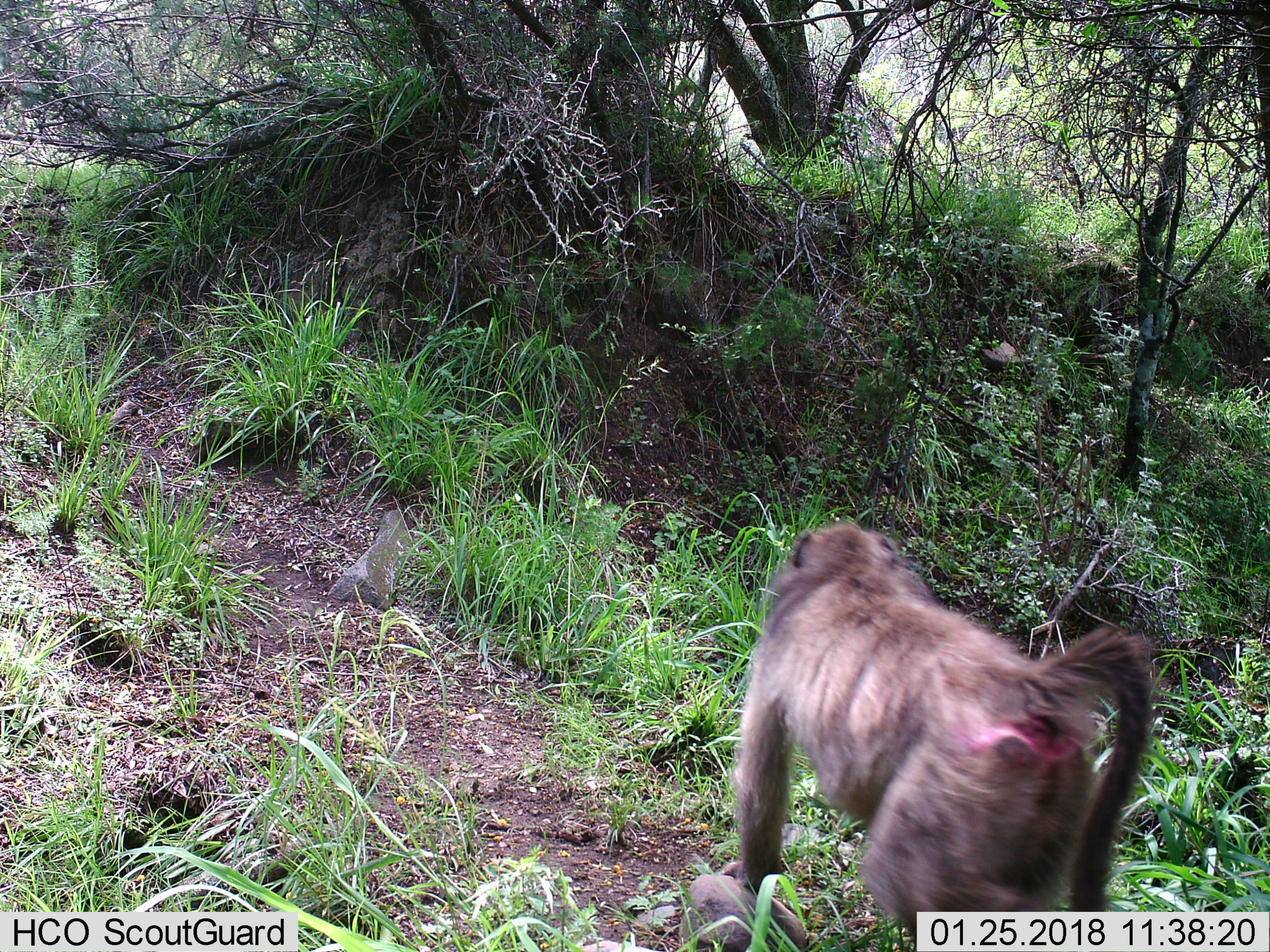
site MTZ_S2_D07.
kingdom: Animalia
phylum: Chordata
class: Mammalia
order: Primates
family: Cercopithecidae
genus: Papio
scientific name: Papio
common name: baboon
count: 1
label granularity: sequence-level